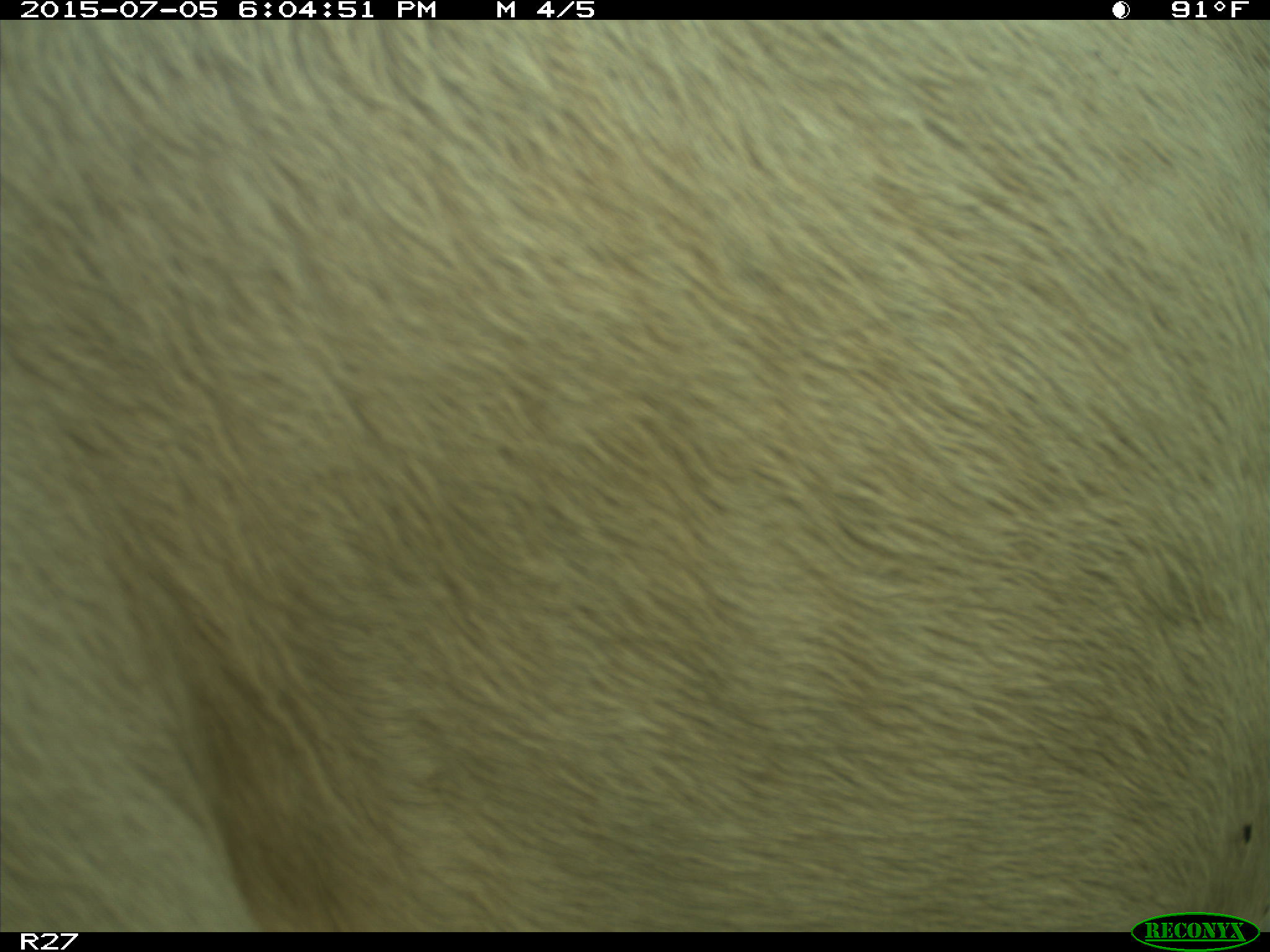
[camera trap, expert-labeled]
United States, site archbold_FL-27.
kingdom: Animalia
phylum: Chordata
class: Mammalia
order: Artiodactyla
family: Bovidae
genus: Bos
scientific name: Bos taurus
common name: domestic cow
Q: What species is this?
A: Bos taurus (domestic cow).